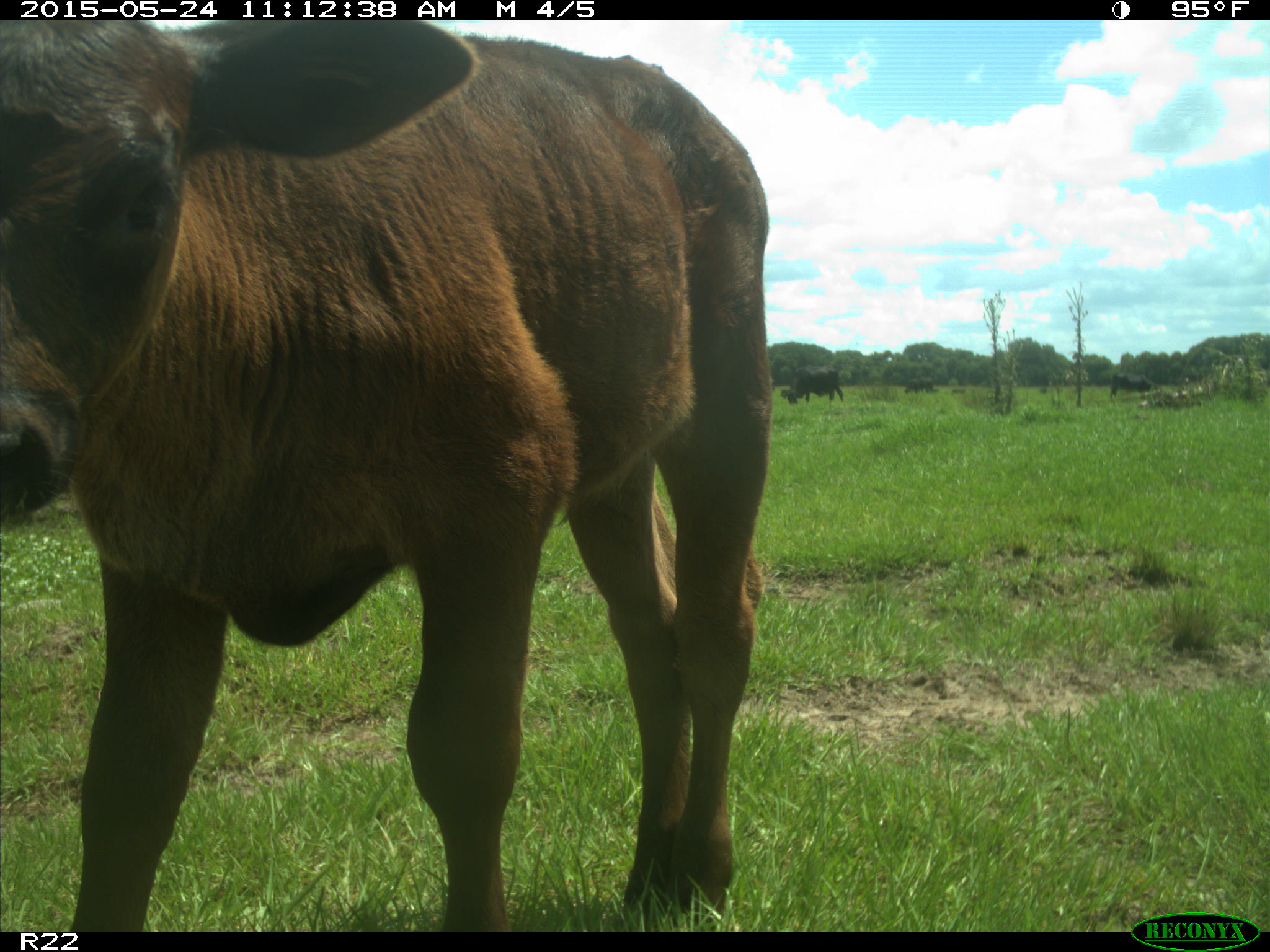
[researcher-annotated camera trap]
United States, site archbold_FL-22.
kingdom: Animalia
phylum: Chordata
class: Mammalia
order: Artiodactyla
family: Bovidae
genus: Bos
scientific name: Bos taurus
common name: domestic cow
Bos taurus (domestic cow).